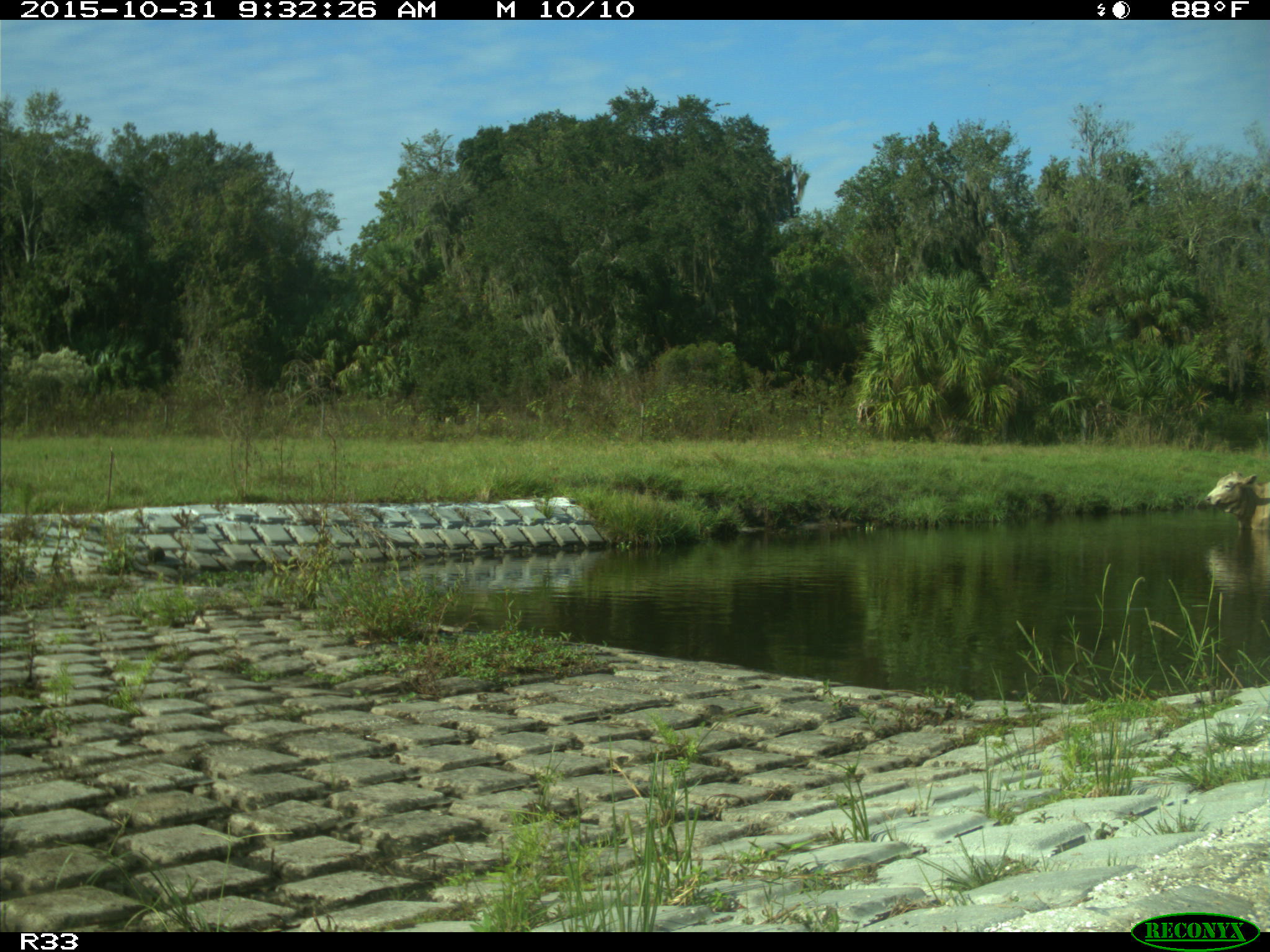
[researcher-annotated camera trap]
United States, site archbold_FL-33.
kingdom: Animalia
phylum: Chordata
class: Mammalia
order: Artiodactyla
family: Bovidae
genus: Bos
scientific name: Bos taurus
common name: domestic cow